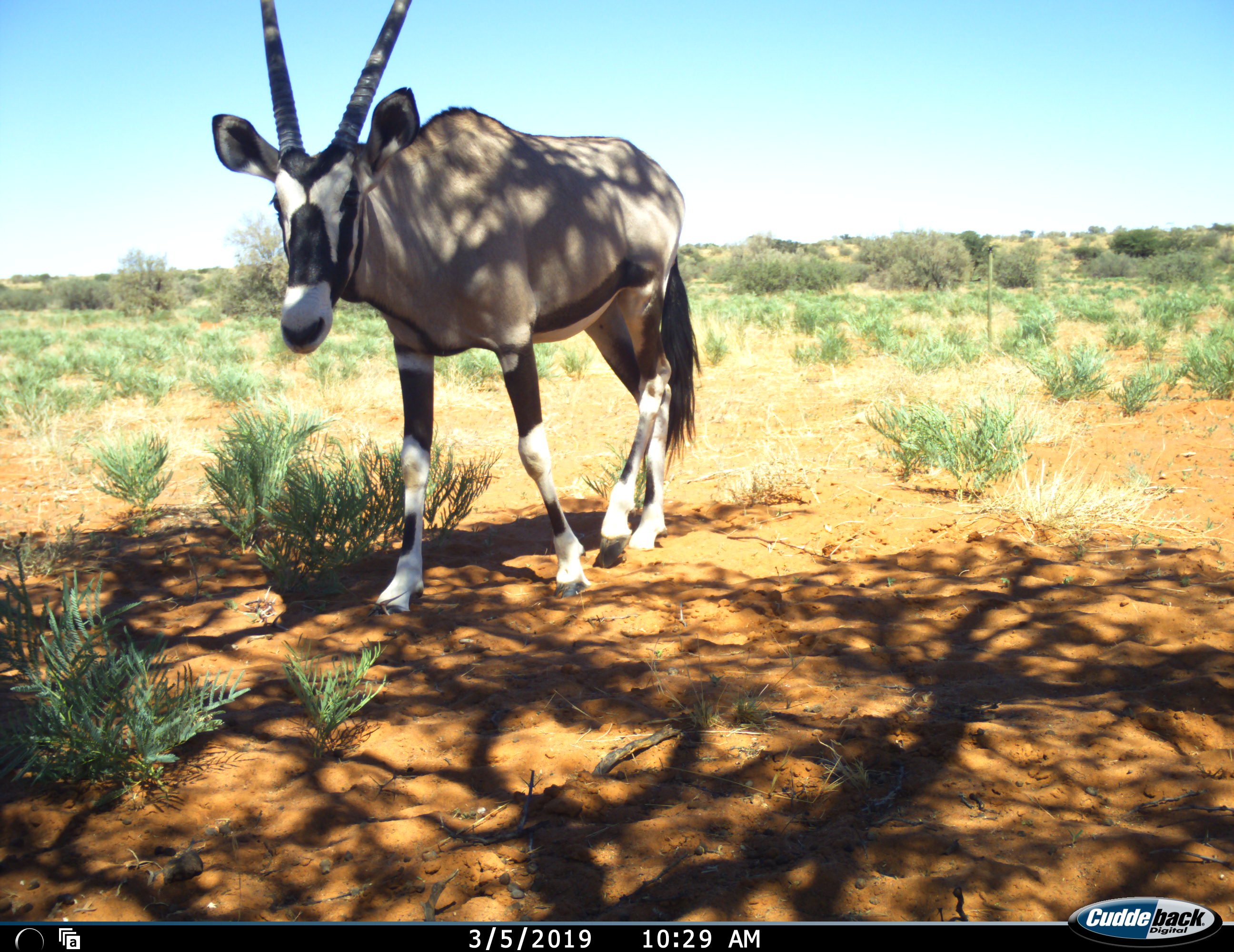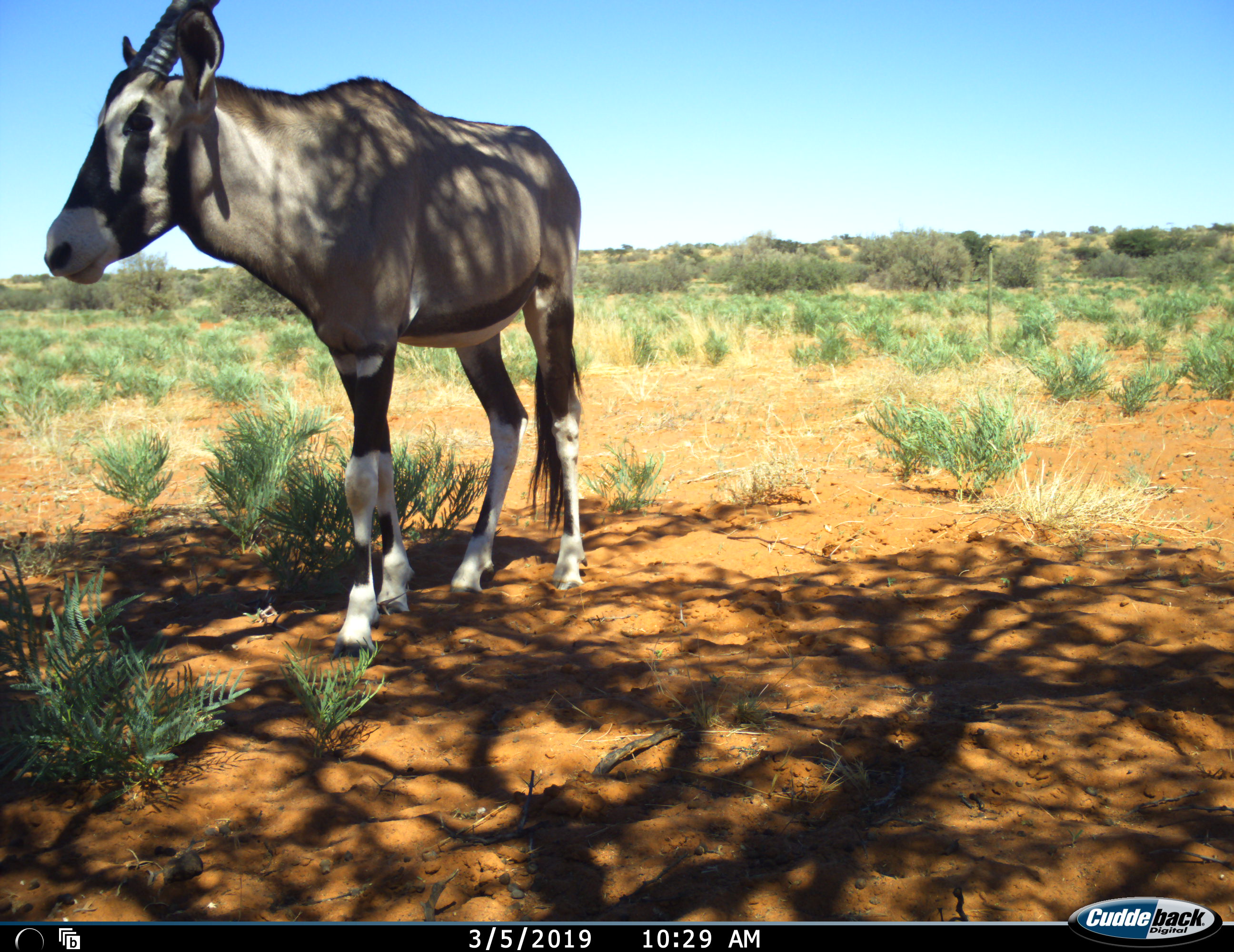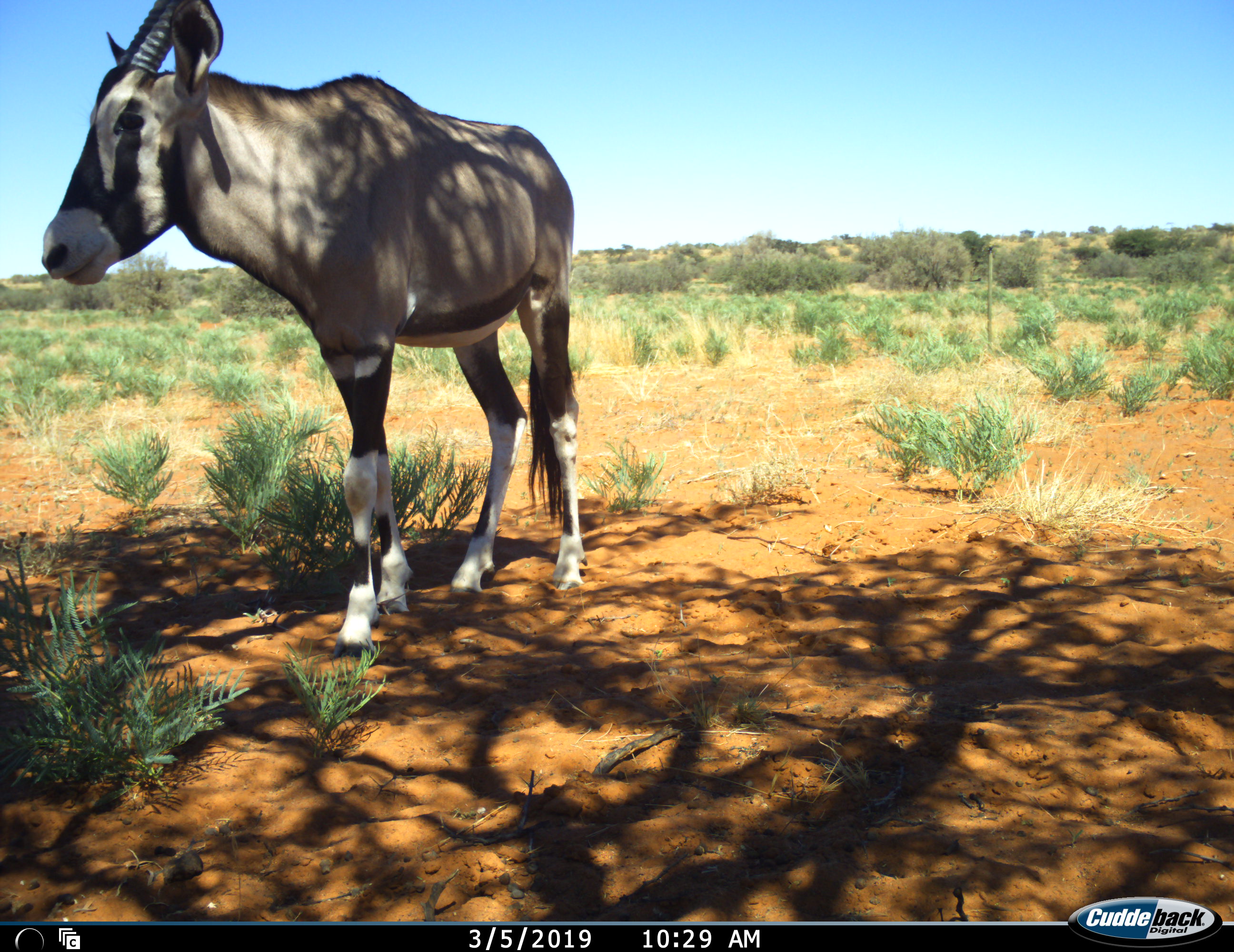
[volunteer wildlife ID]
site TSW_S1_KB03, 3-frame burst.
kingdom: Animalia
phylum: Chordata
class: Mammalia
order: Artiodactyla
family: Bovidae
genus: Oryx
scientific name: Oryx gazella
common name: gemsbok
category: oryx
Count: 1.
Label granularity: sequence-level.